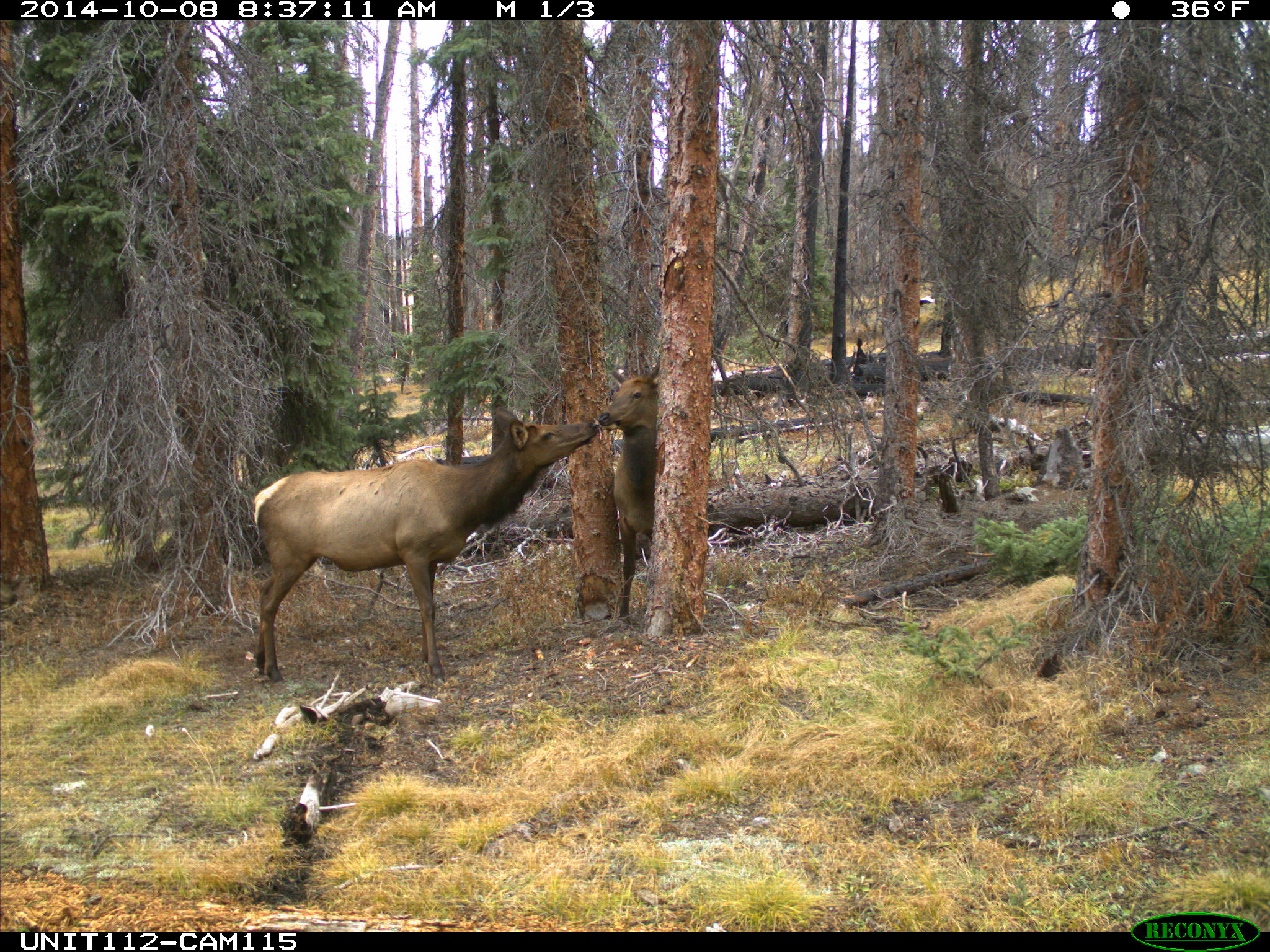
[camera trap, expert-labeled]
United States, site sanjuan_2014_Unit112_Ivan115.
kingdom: Animalia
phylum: Chordata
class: Mammalia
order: Artiodactyla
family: Cervidae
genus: Cervus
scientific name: Cervus elaphus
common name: red deer